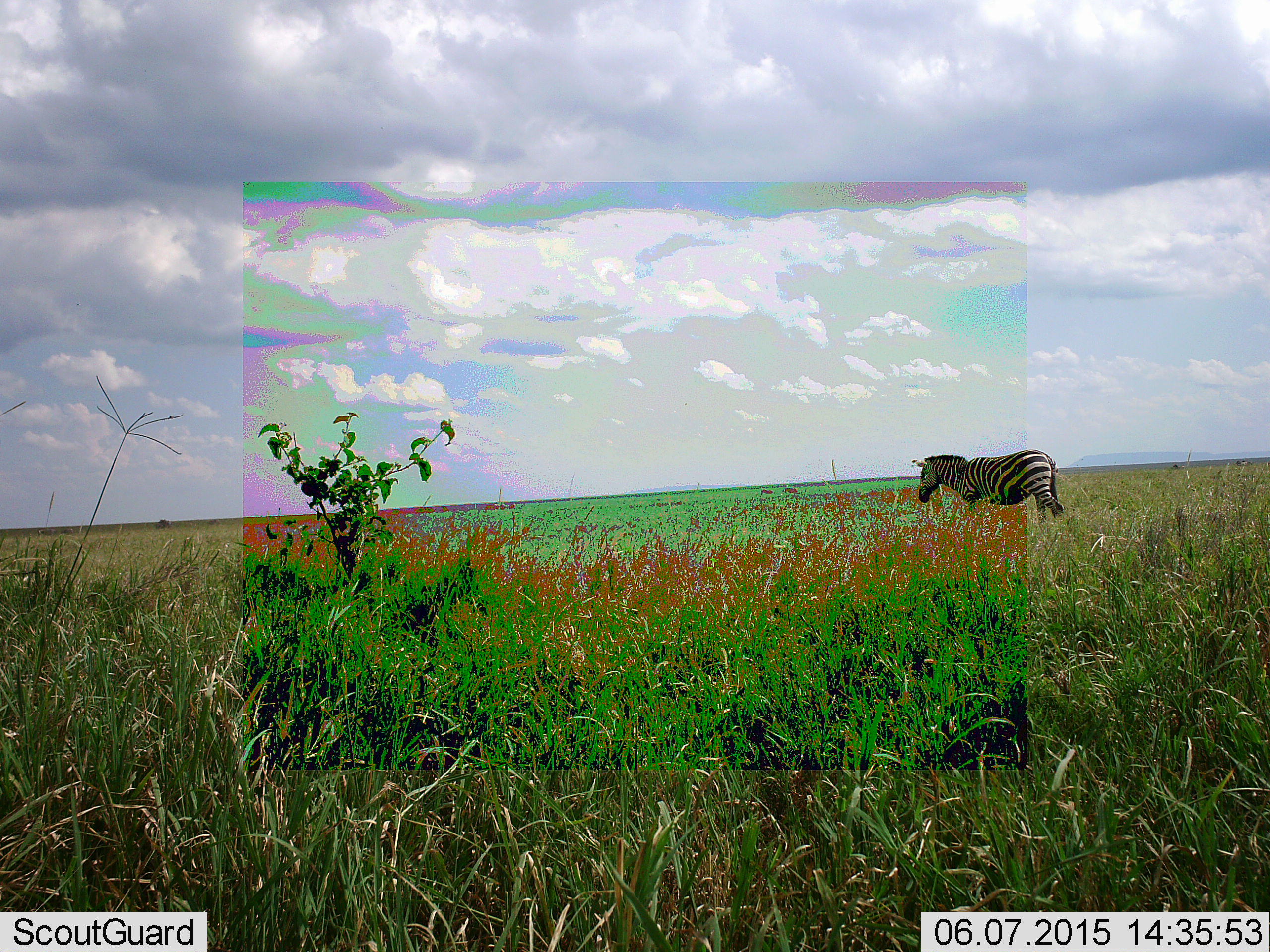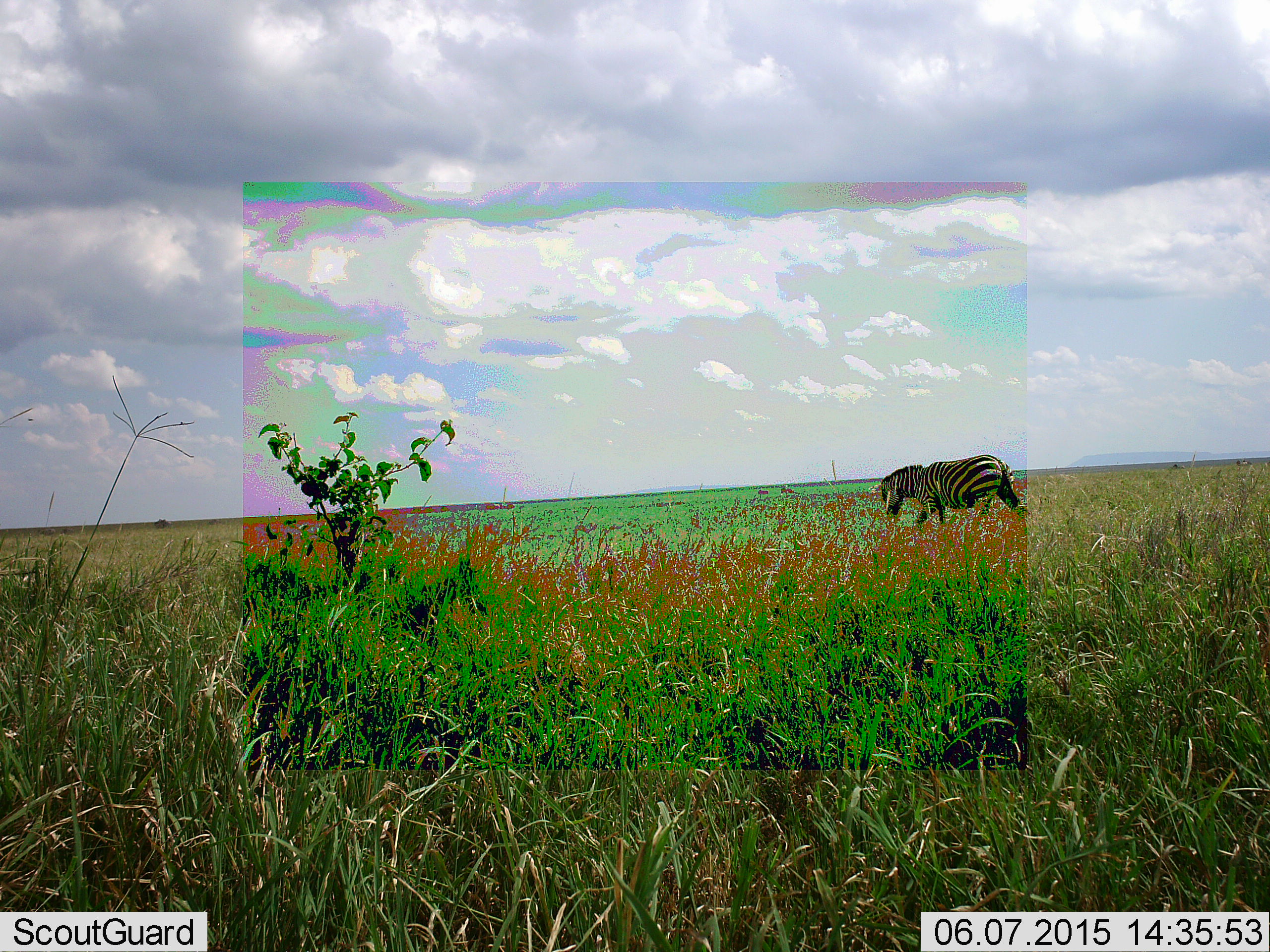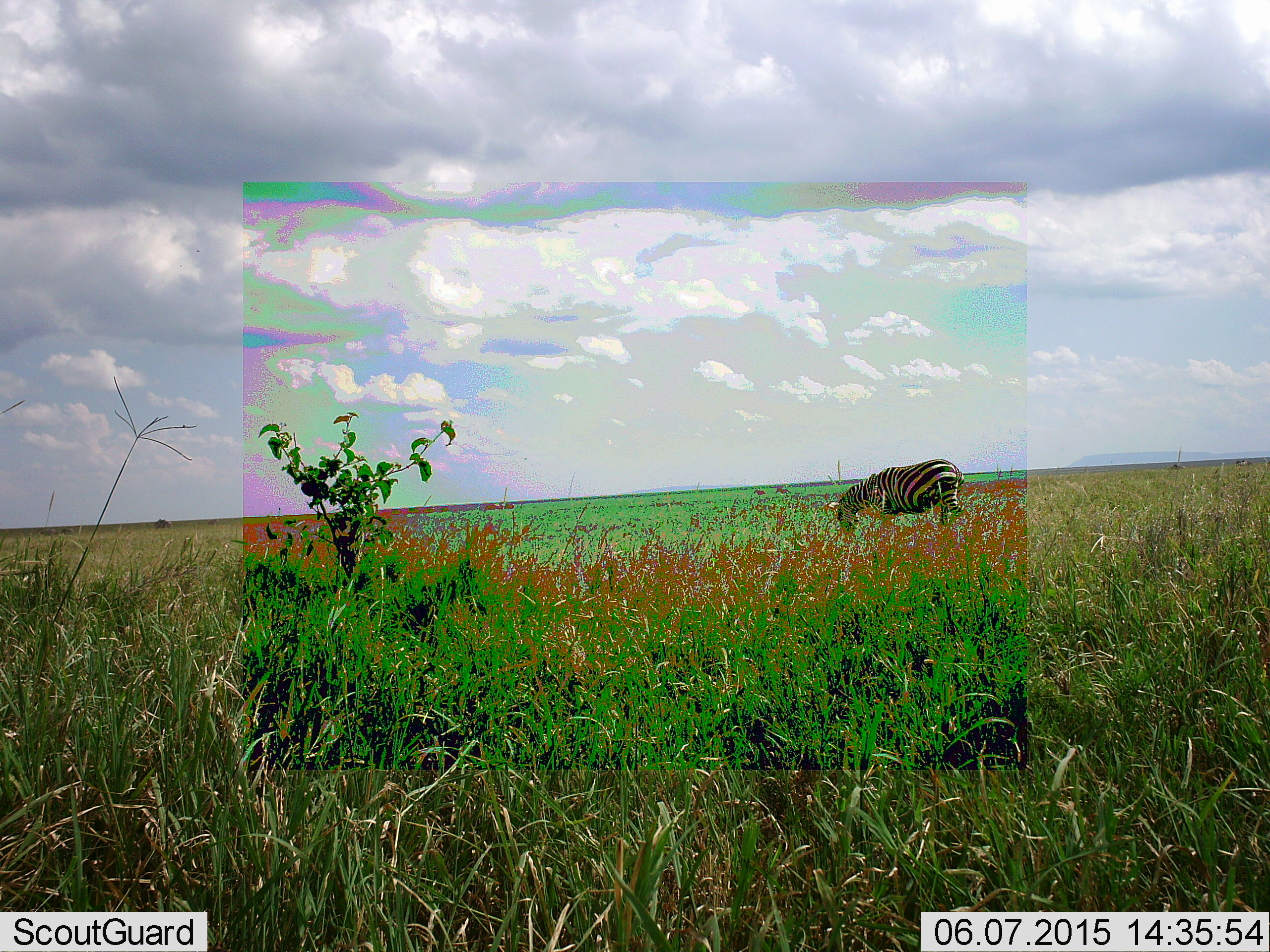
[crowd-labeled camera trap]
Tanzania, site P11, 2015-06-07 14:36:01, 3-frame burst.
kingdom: Animalia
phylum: Chordata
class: Mammalia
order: Perissodactyla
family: Equidae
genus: Equus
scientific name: Equus quagga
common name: plains zebra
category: zebra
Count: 1.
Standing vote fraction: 0%.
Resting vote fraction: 0%.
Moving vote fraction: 91%.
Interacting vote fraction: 0%.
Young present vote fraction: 0%.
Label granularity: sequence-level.